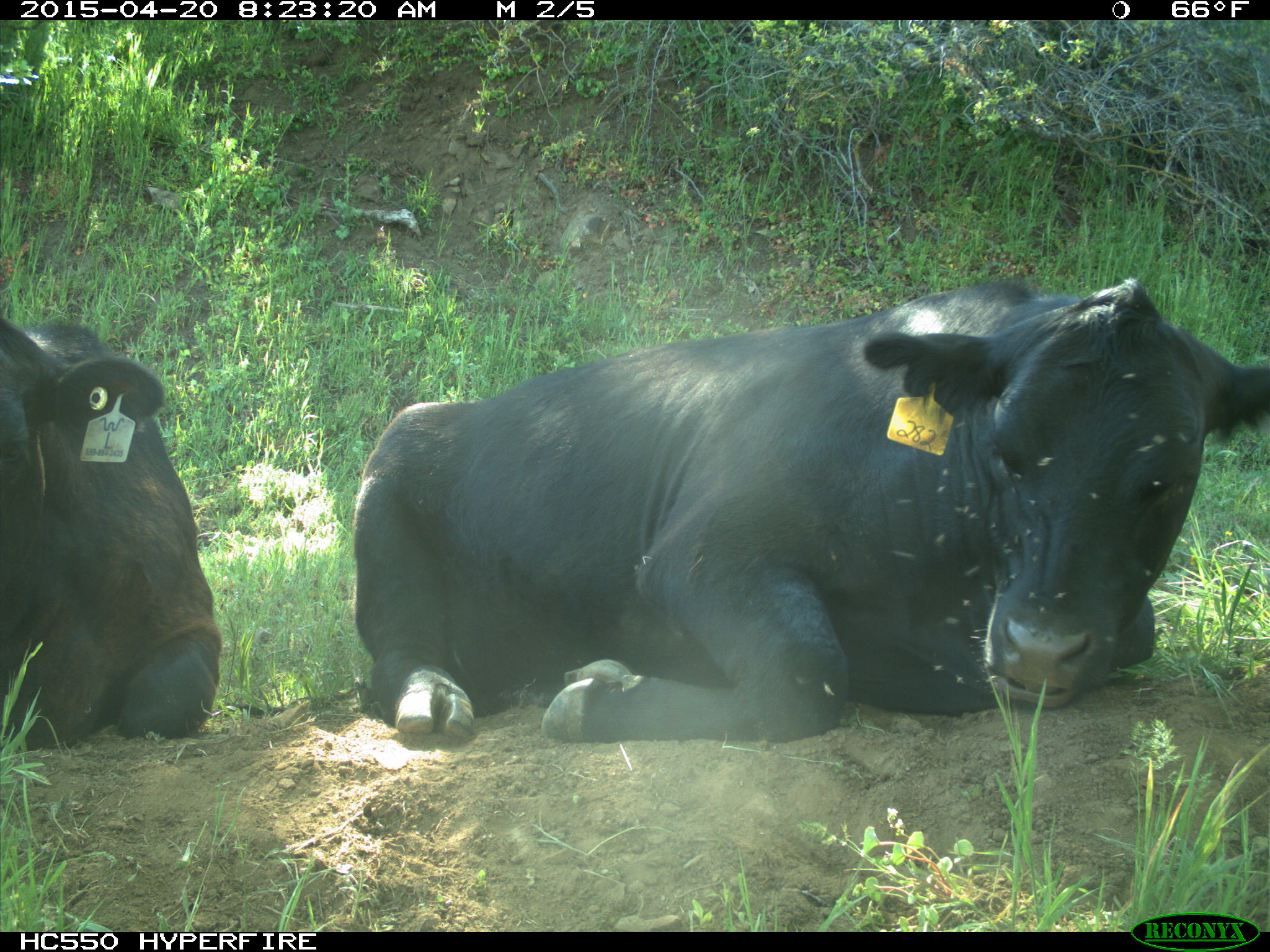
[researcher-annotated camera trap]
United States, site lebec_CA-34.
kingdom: Animalia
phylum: Chordata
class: Mammalia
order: Artiodactyla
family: Bovidae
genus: Bos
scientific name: Bos taurus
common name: domestic cow